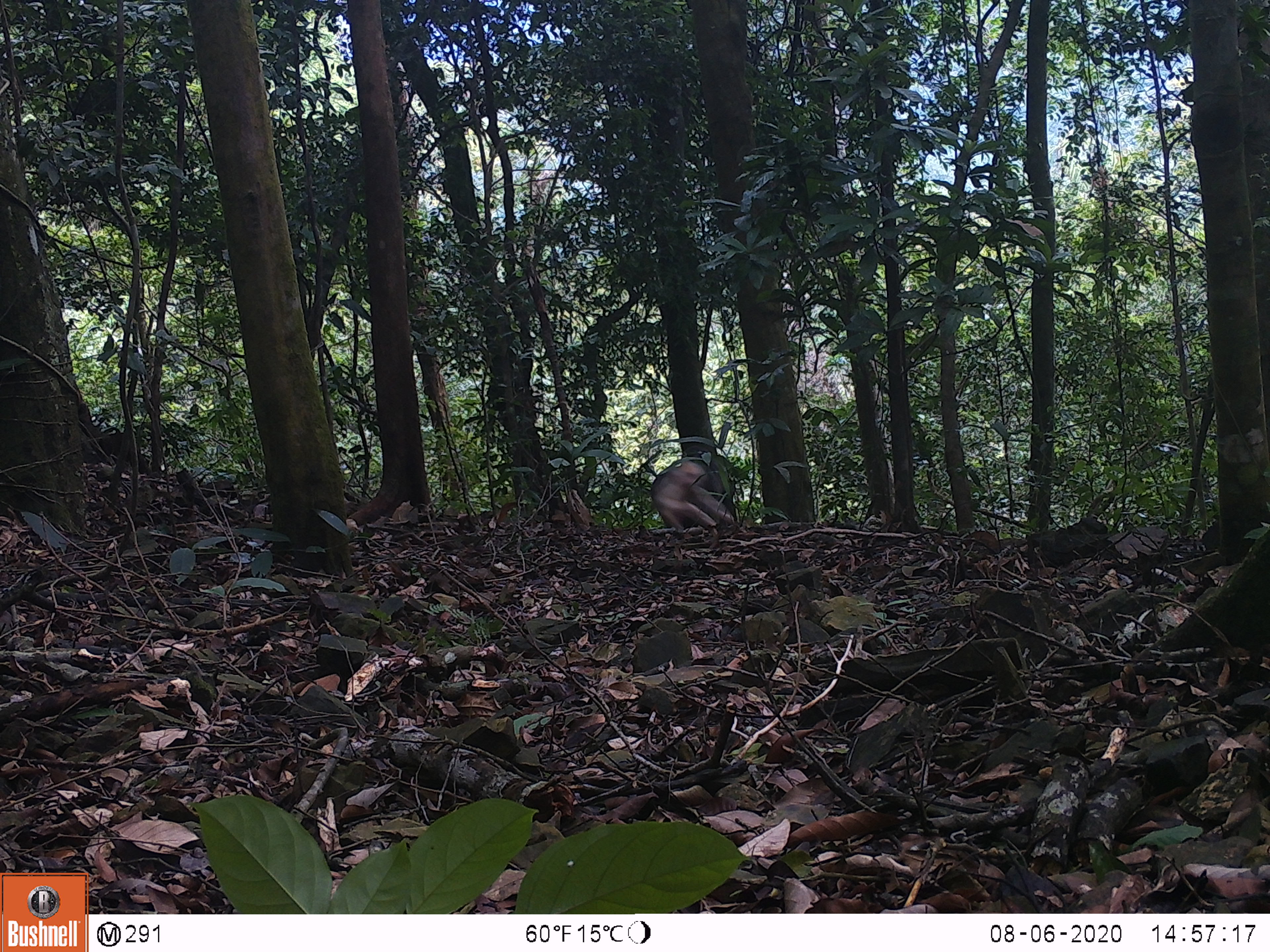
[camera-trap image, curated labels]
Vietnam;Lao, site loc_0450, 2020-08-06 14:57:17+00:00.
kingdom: Animalia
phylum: Chordata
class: Mammalia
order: Primates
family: Cercopithecidae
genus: Macaca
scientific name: Macaca arctoides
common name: stump-tailed macaque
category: stump tailed macaque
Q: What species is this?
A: Stump tailed macaque (stump-tailed macaque) (Macaca arctoides).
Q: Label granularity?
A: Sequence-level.